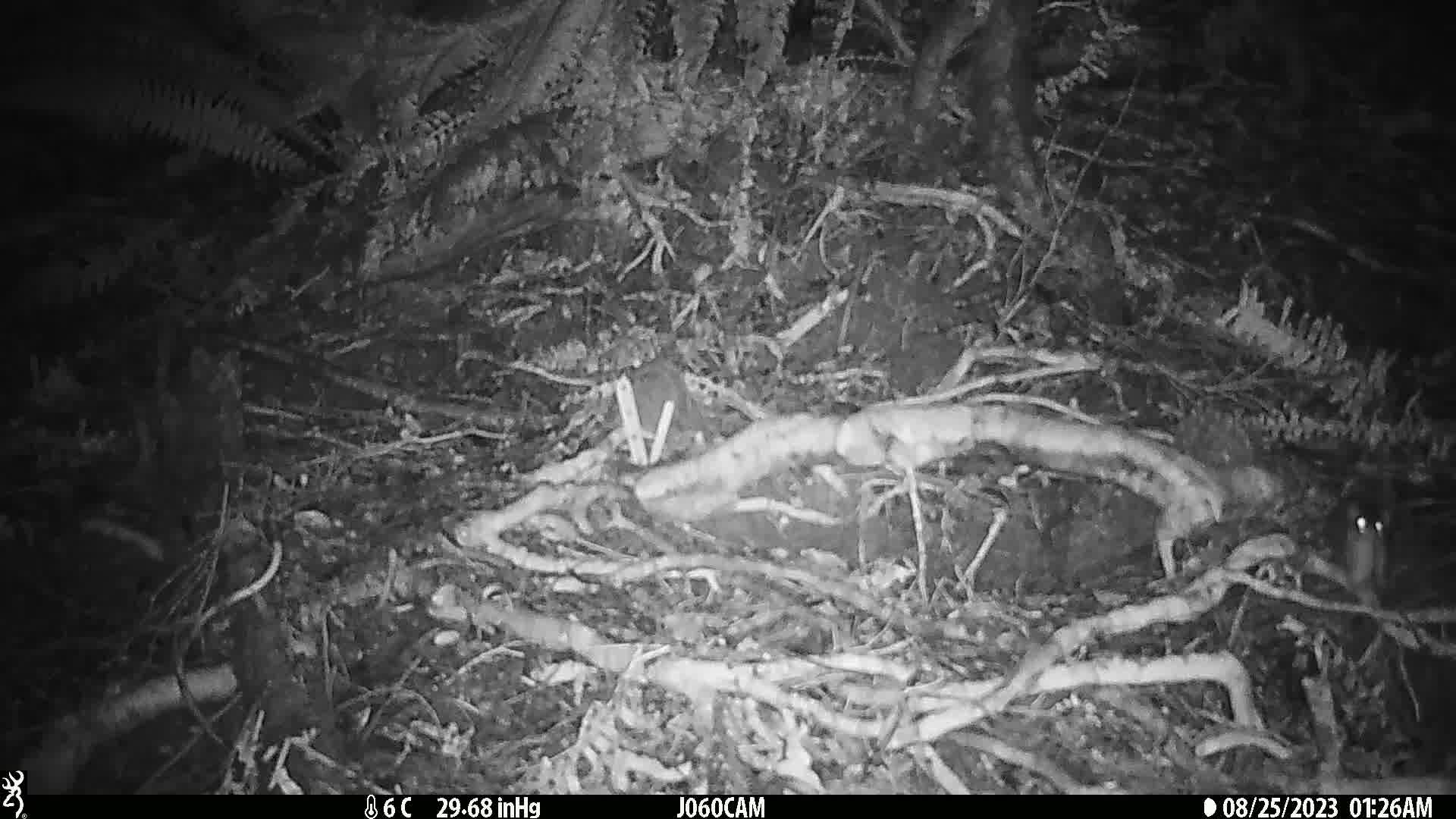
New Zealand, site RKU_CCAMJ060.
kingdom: Animalia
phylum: Chordata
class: Mammalia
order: Rodentia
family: Muridae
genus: Rattus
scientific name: Rattus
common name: rat